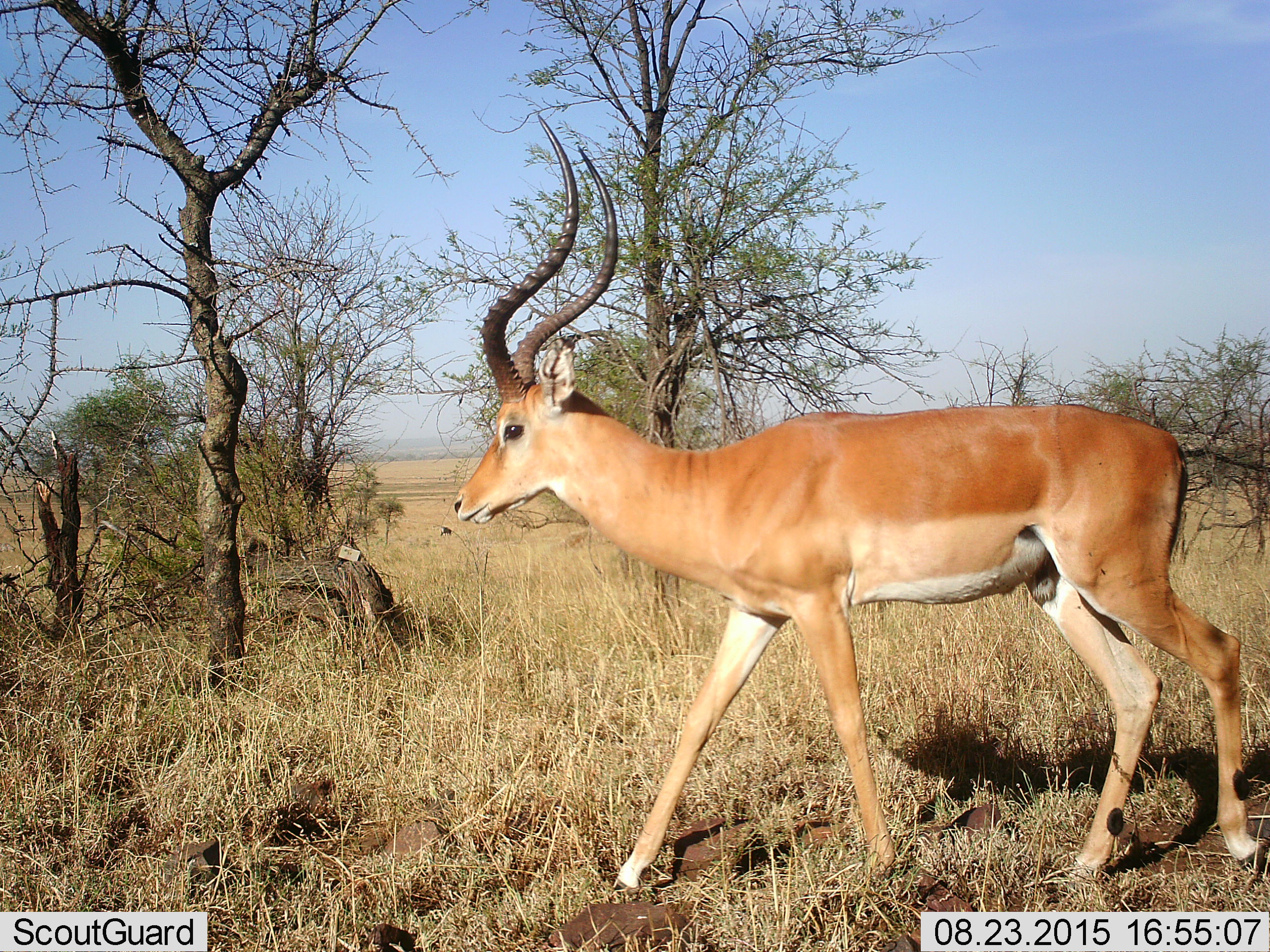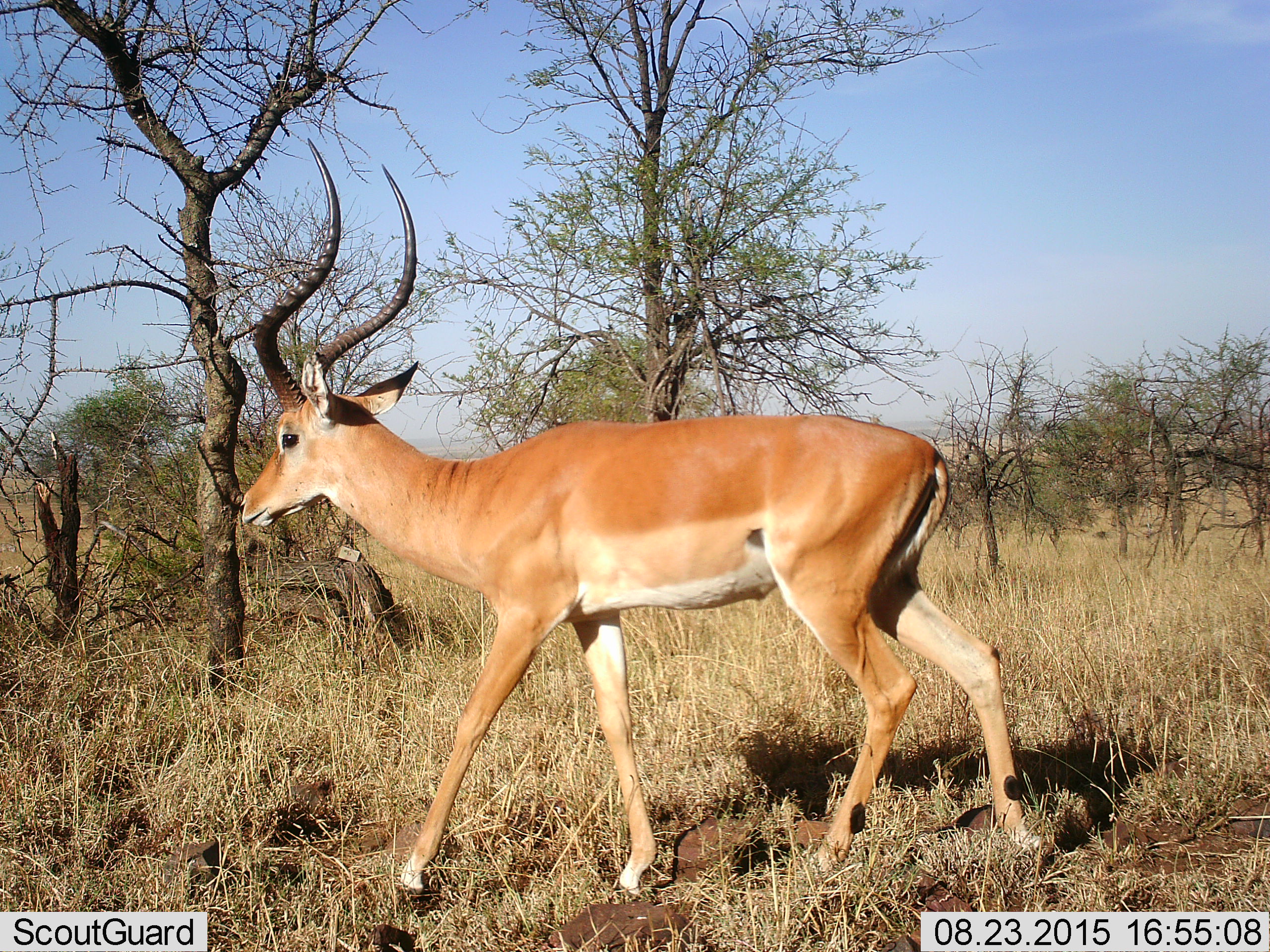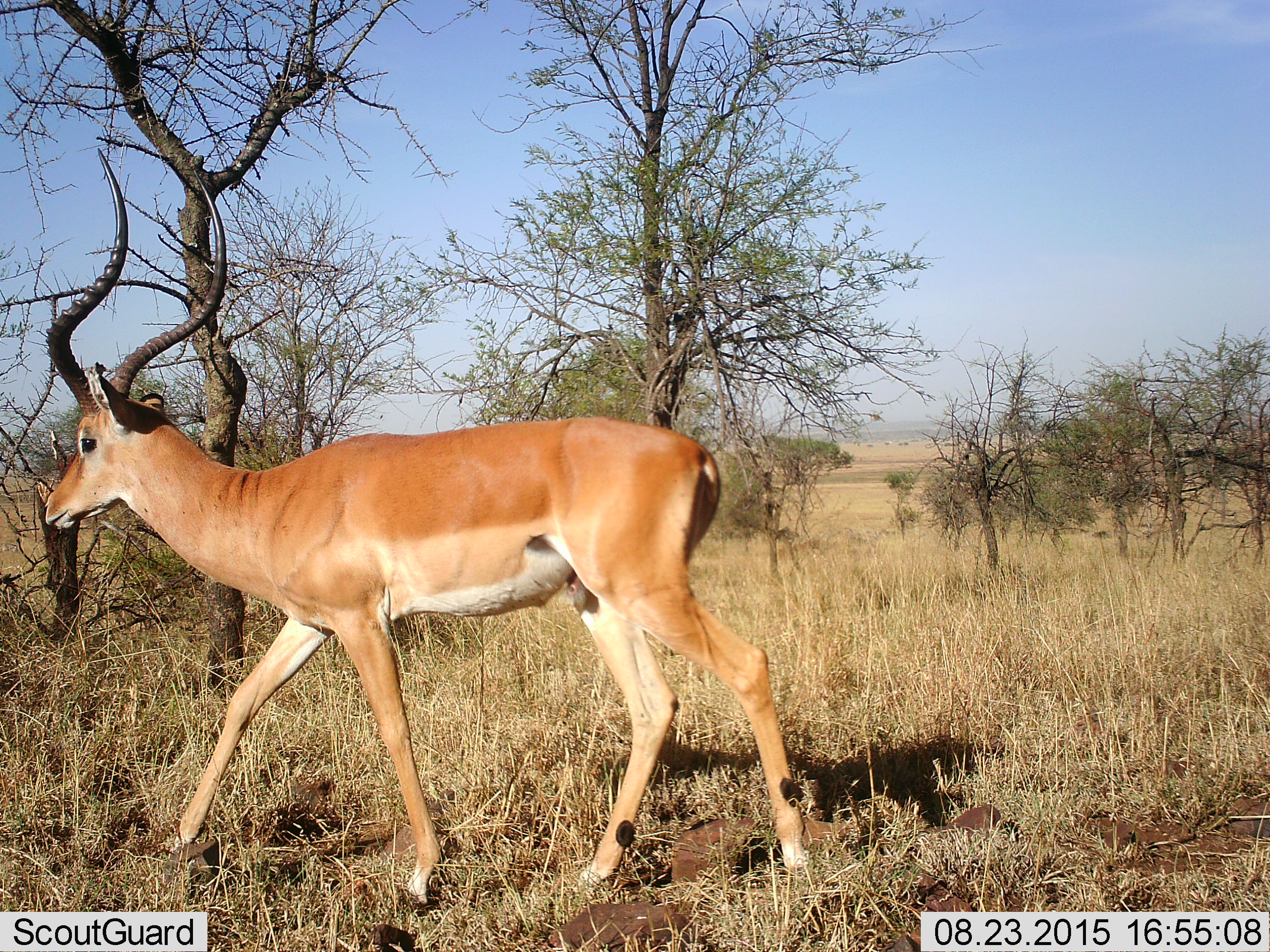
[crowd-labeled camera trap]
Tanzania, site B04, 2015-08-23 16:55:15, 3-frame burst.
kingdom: Animalia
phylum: Chordata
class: Mammalia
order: Artiodactyla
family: Bovidae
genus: Aepyceros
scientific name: Aepyceros melampus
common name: impala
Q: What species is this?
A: Impala (Aepyceros melampus).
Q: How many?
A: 1.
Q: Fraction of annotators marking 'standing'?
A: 0%.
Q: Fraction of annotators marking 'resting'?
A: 0%.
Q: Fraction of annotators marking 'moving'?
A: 100%.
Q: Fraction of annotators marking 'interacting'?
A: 0%.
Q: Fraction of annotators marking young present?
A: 0%.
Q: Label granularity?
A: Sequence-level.